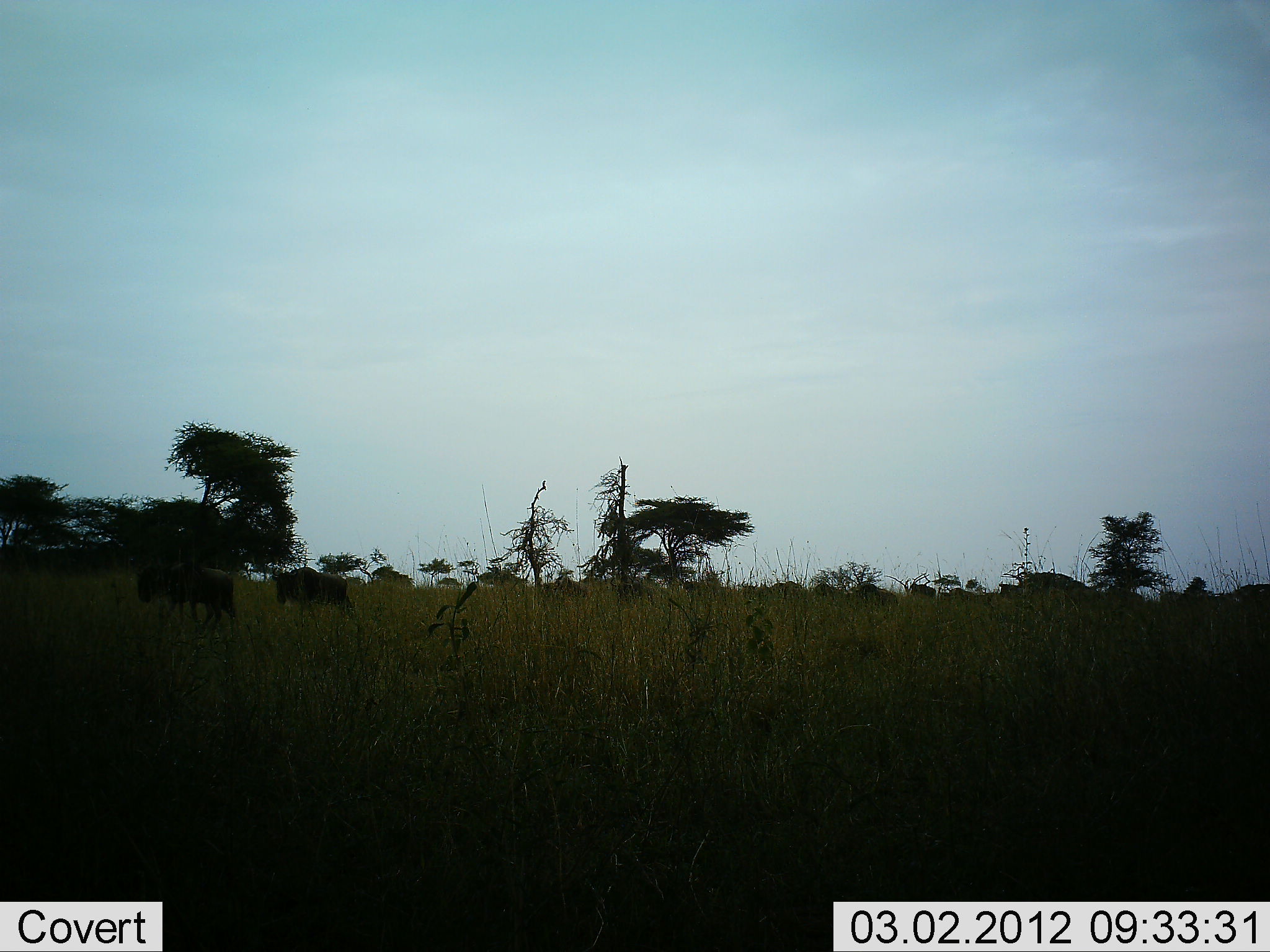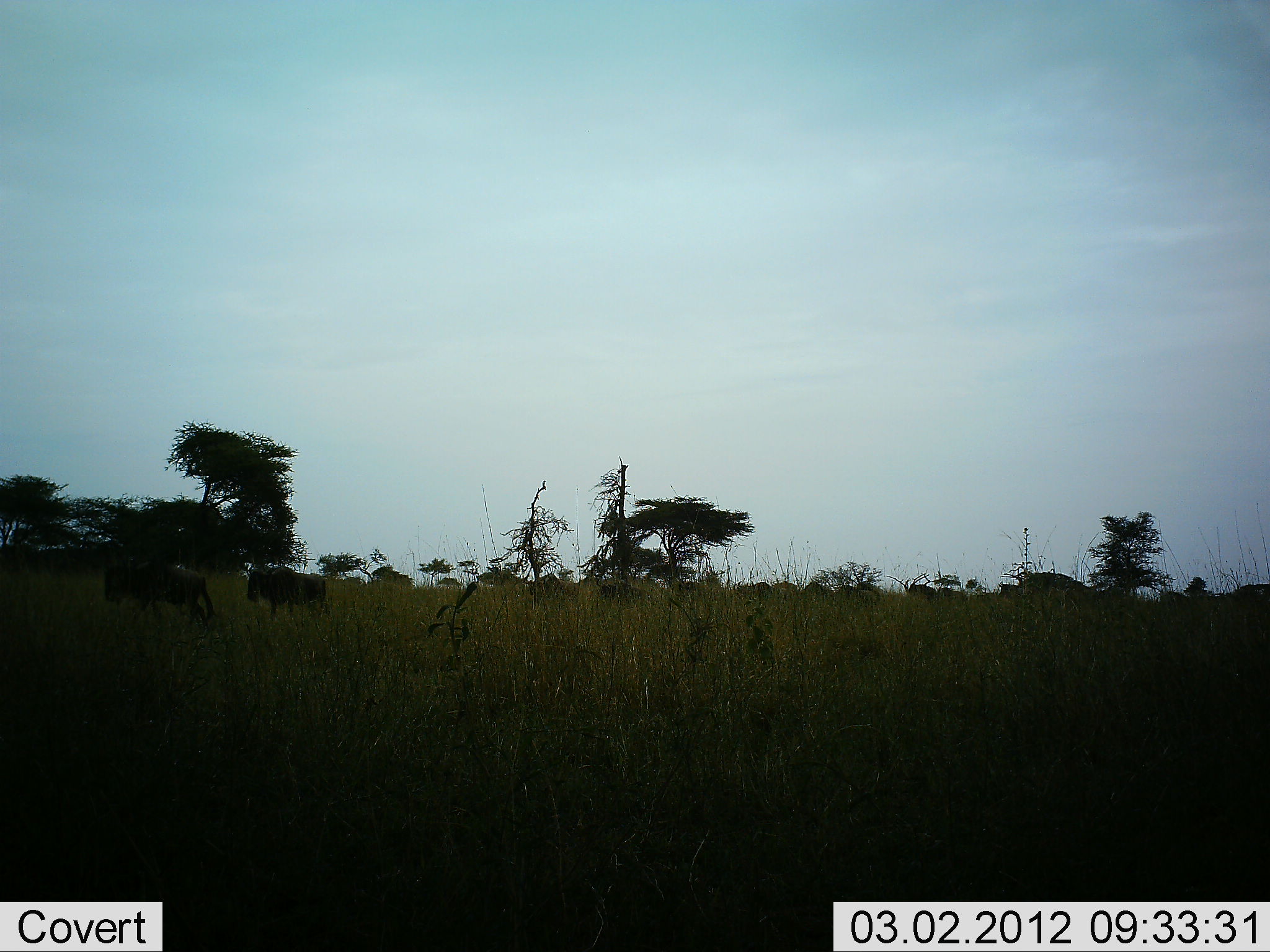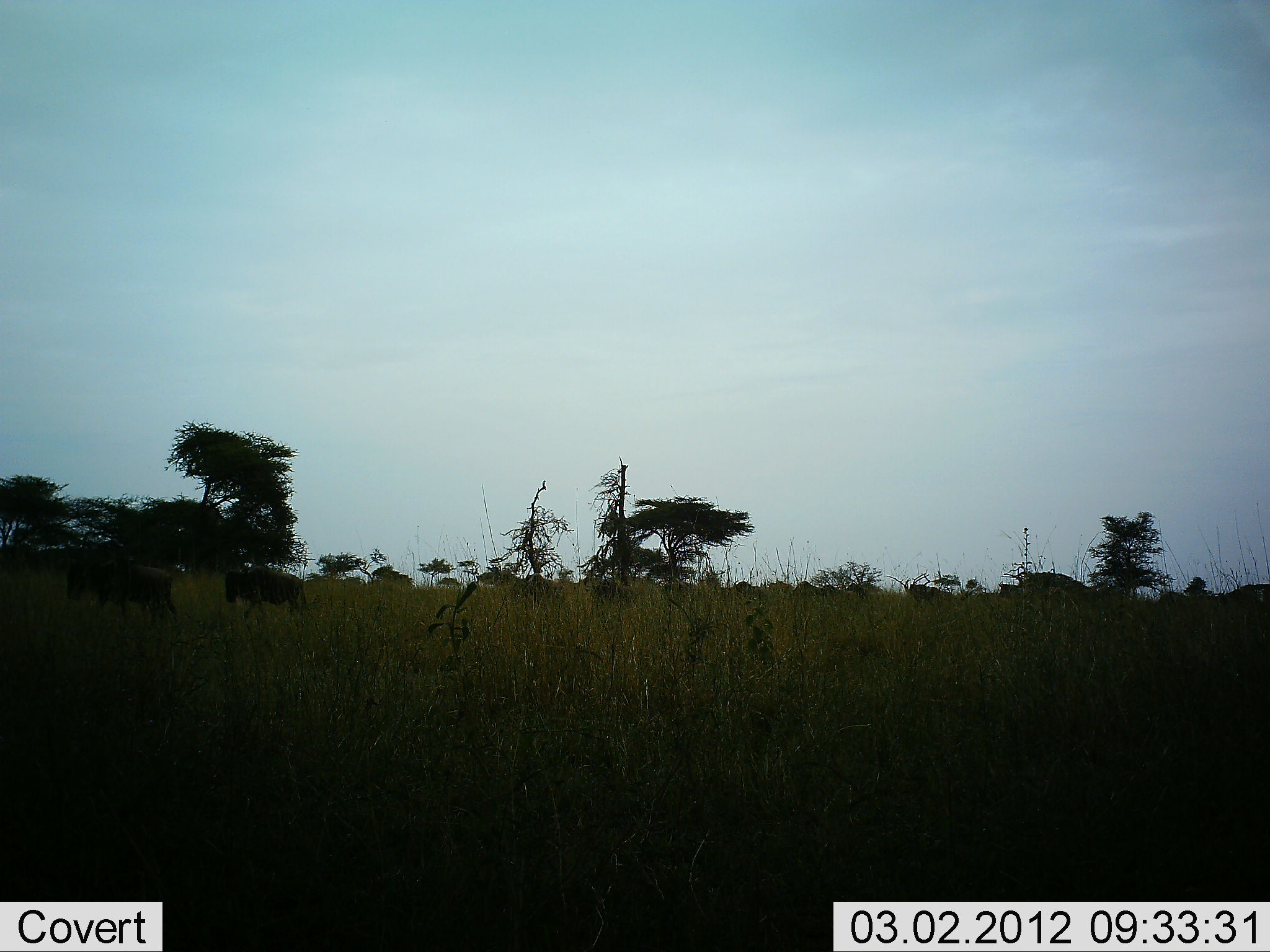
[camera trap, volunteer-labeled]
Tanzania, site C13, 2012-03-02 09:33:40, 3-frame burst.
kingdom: Animalia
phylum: Chordata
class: Mammalia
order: Artiodactyla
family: Bovidae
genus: Connochaetes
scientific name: Connochaetes taurinus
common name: blue wildebeest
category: wildebeest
Wildebeest (blue wildebeest) (Connochaetes taurinus), count 11-50. Behavior (volunteer vote fractions): standing 0%, resting 0%, moving 100%, interacting 0%. Young present (vote fraction): 0%. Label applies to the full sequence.